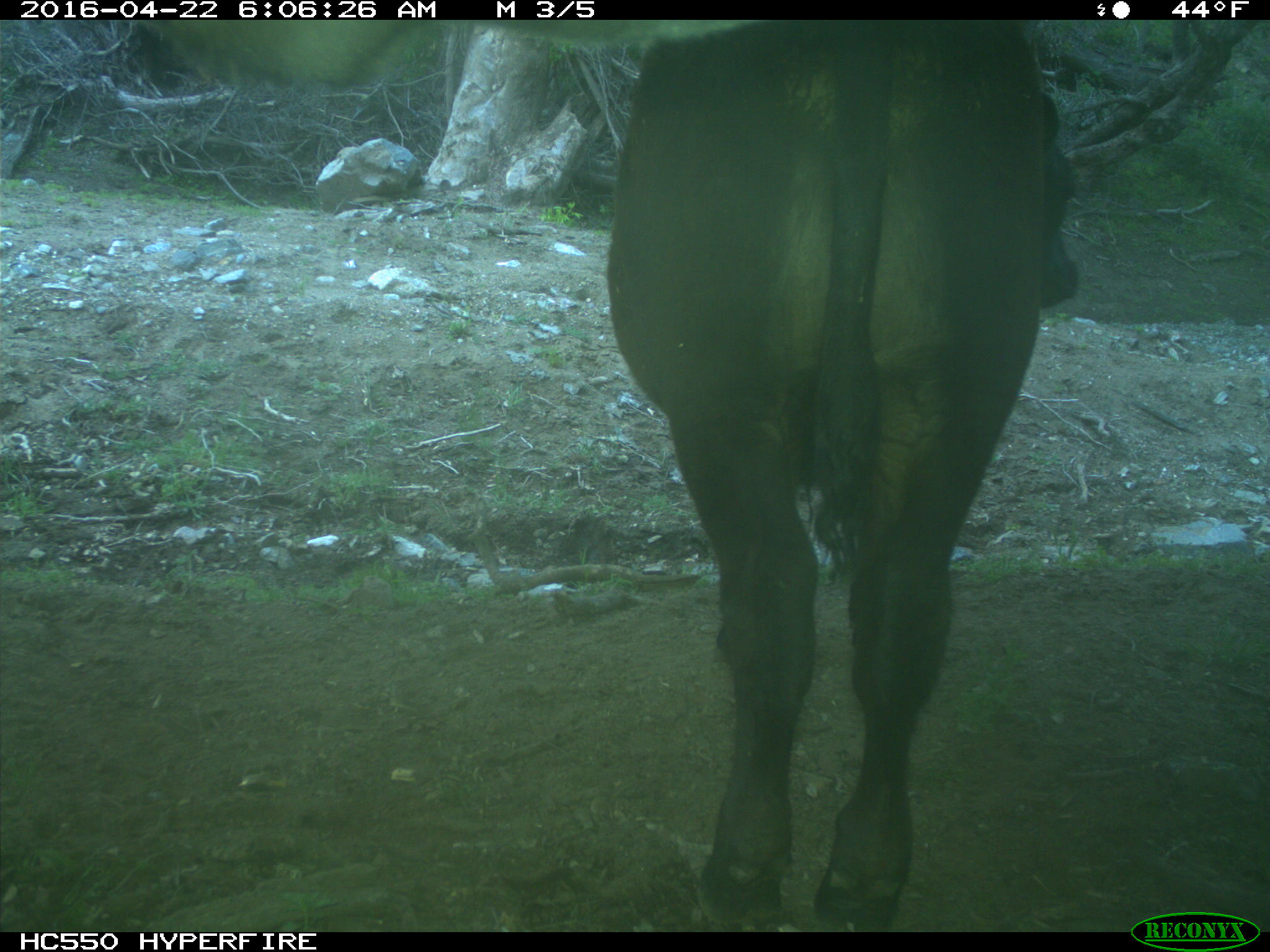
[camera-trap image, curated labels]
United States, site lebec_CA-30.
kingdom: Animalia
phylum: Chordata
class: Mammalia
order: Artiodactyla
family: Bovidae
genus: Bos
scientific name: Bos taurus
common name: domestic cow